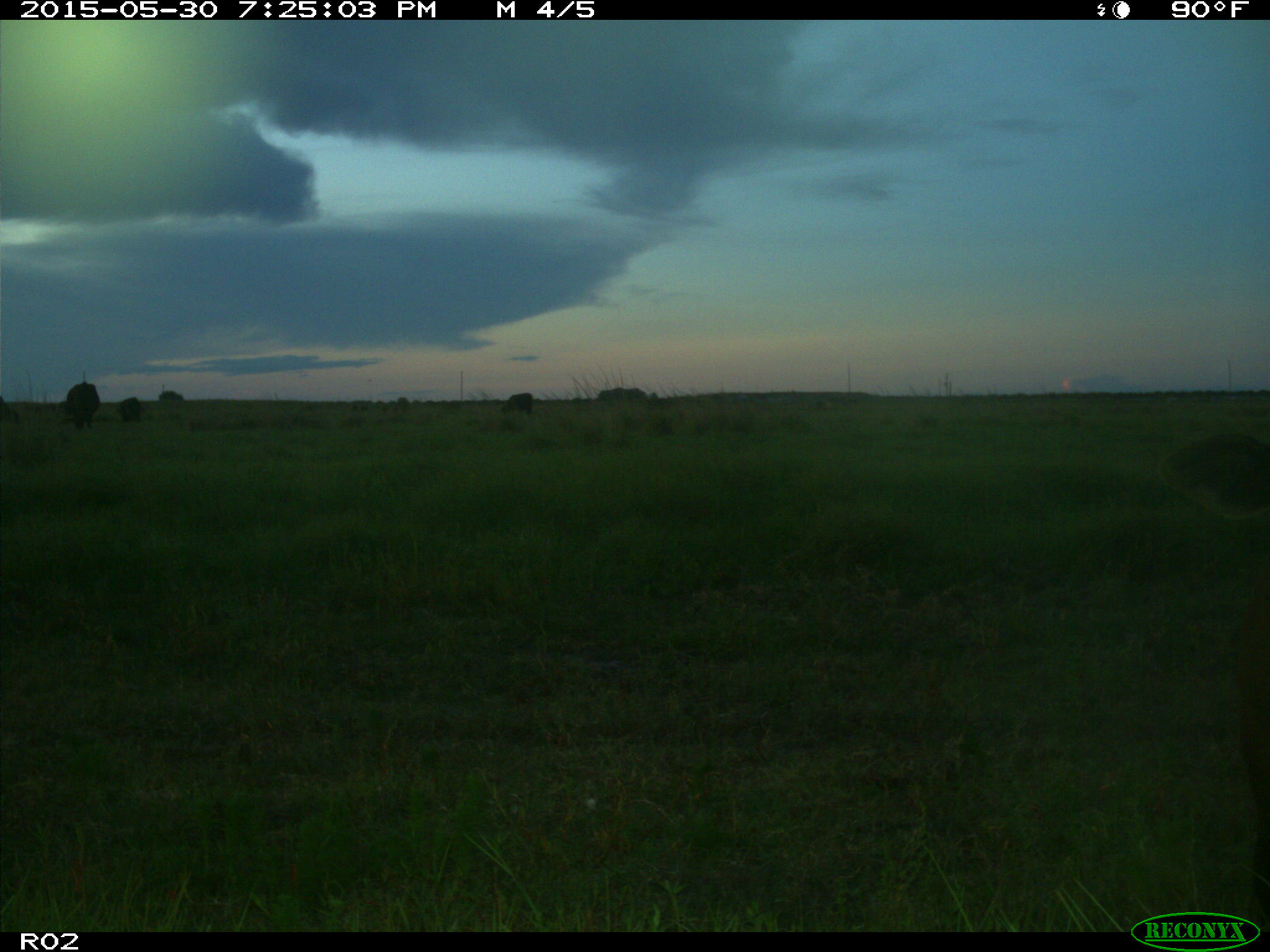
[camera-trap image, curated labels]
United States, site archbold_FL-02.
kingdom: Animalia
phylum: Chordata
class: Mammalia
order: Artiodactyla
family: Bovidae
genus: Bos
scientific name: Bos taurus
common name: domestic cow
Bos taurus (domestic cow).